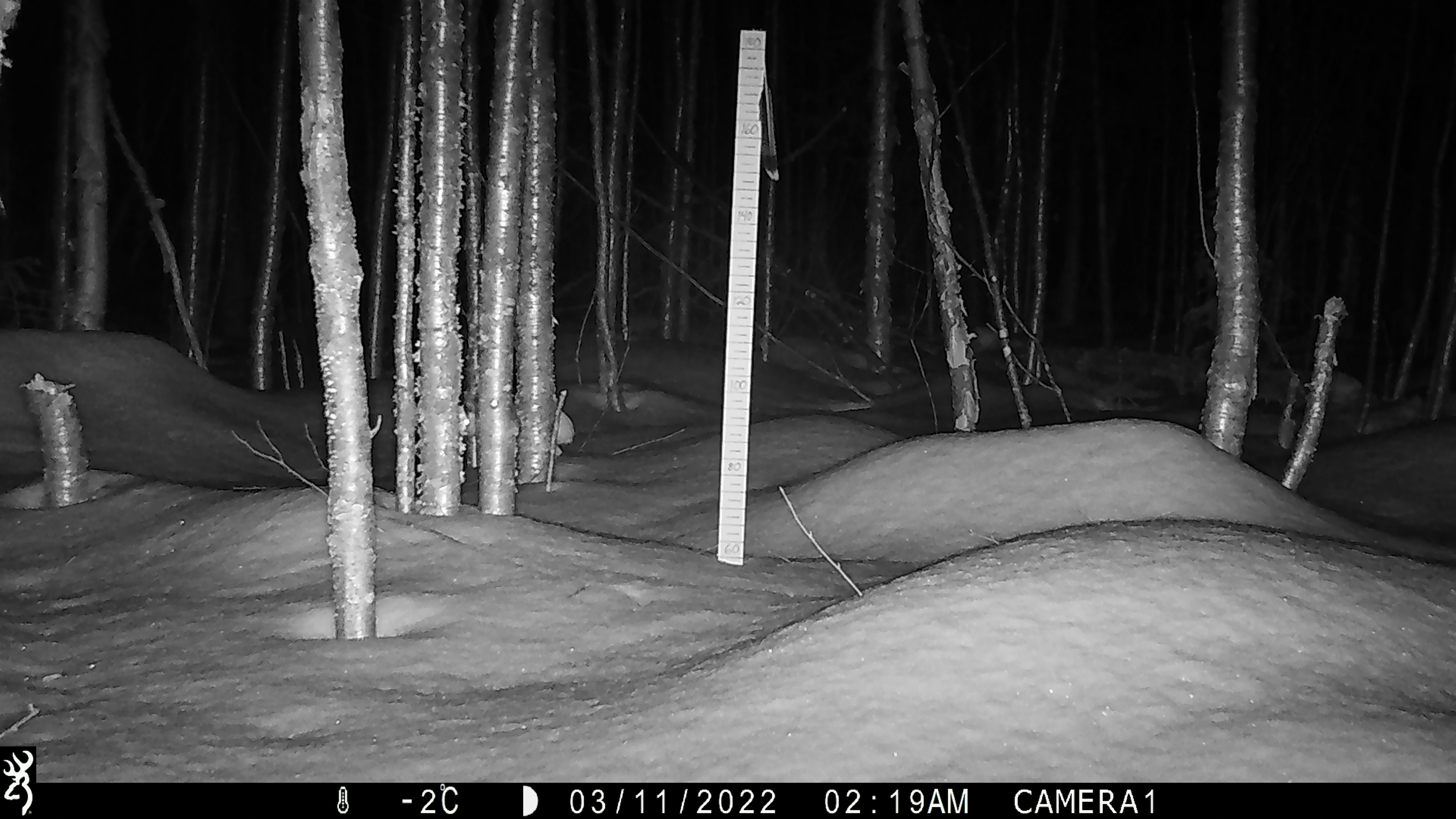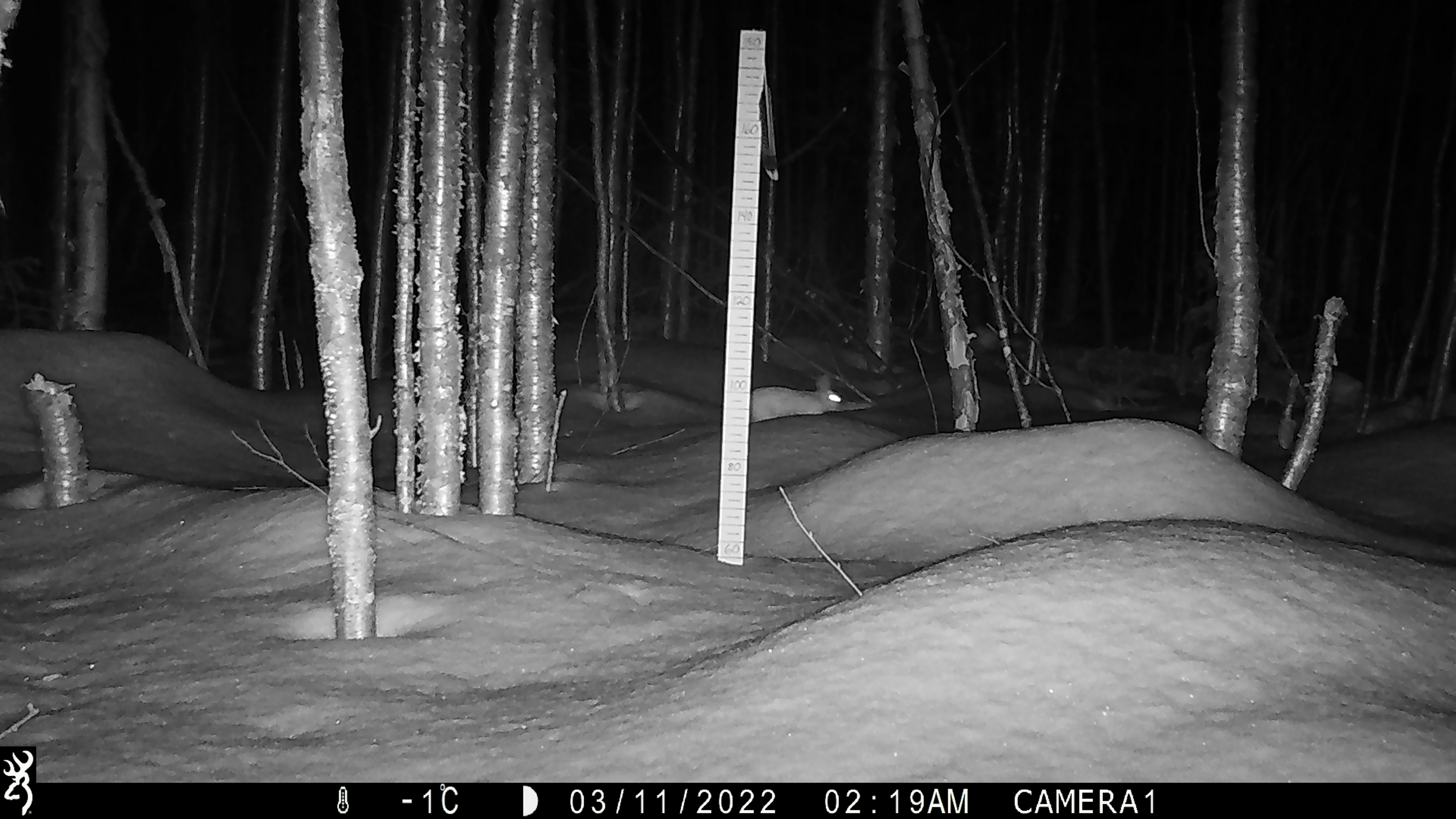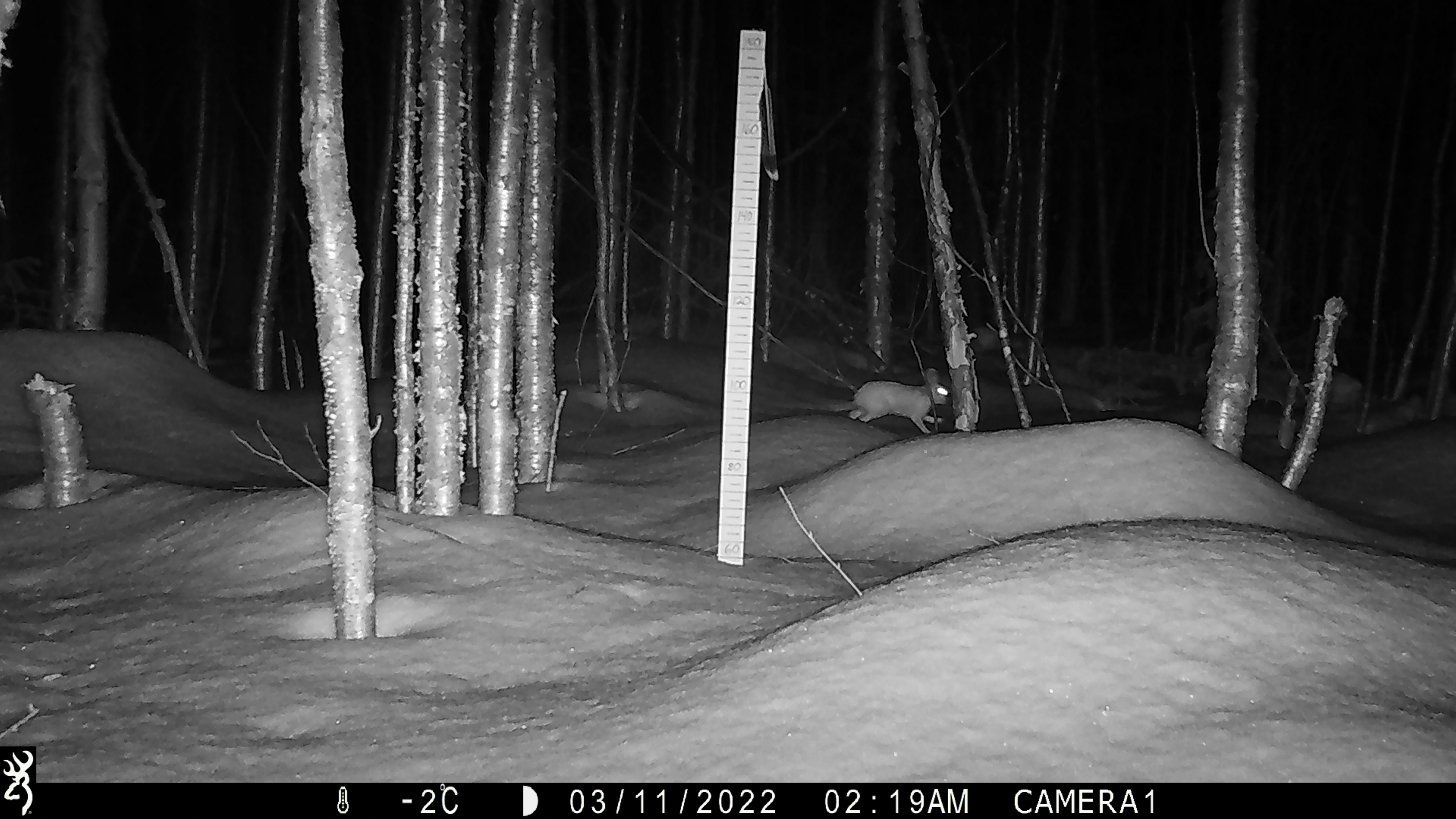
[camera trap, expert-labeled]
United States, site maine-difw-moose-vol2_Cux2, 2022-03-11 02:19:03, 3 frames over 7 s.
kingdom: Animalia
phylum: Chordata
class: Mammalia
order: Lagomorpha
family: Leporidae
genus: Lepus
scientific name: Lepus americanus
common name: snowshoe hare